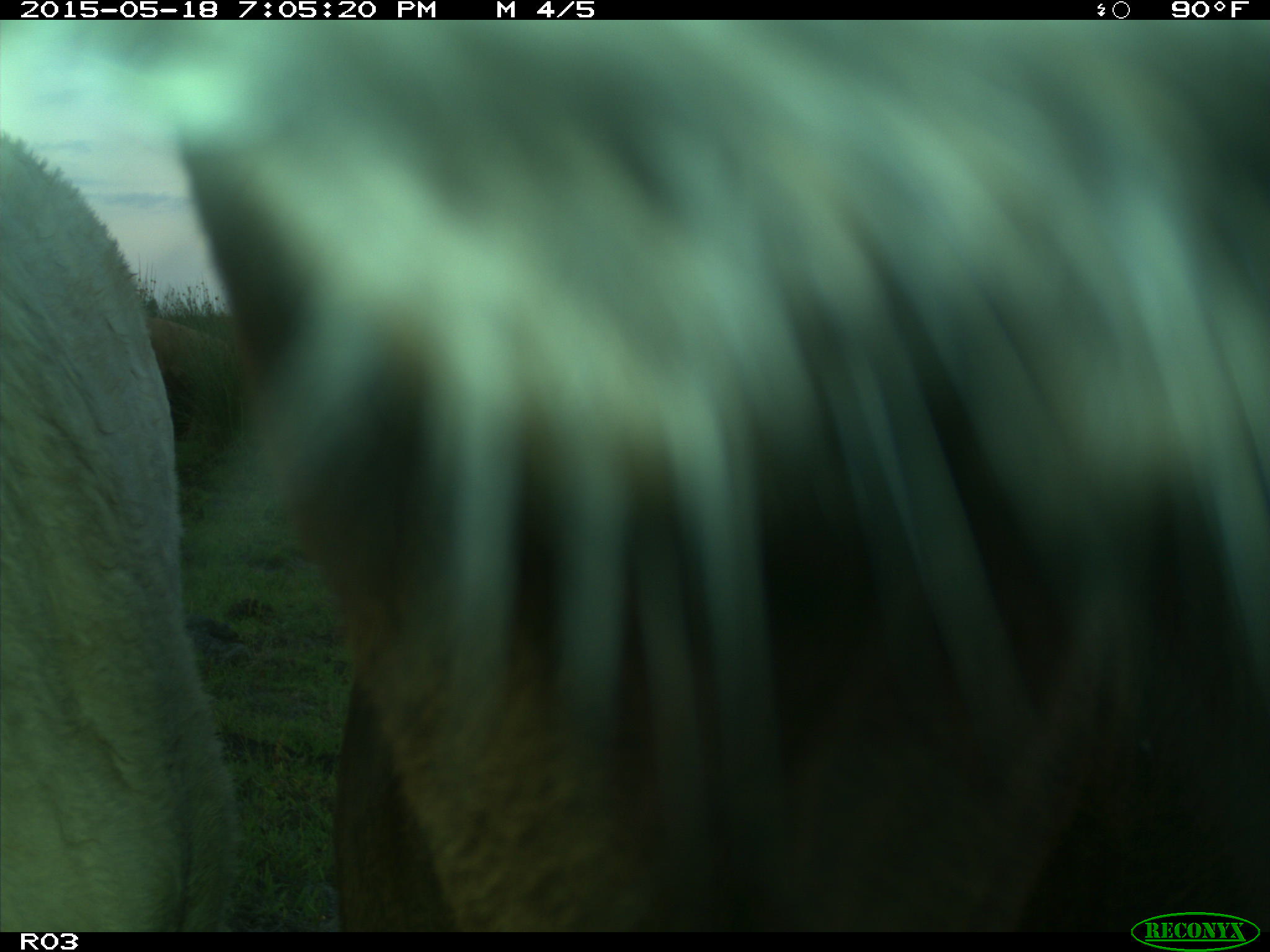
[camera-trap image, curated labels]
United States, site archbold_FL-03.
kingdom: Animalia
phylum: Chordata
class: Mammalia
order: Artiodactyla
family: Bovidae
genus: Bos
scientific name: Bos taurus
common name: domestic cow